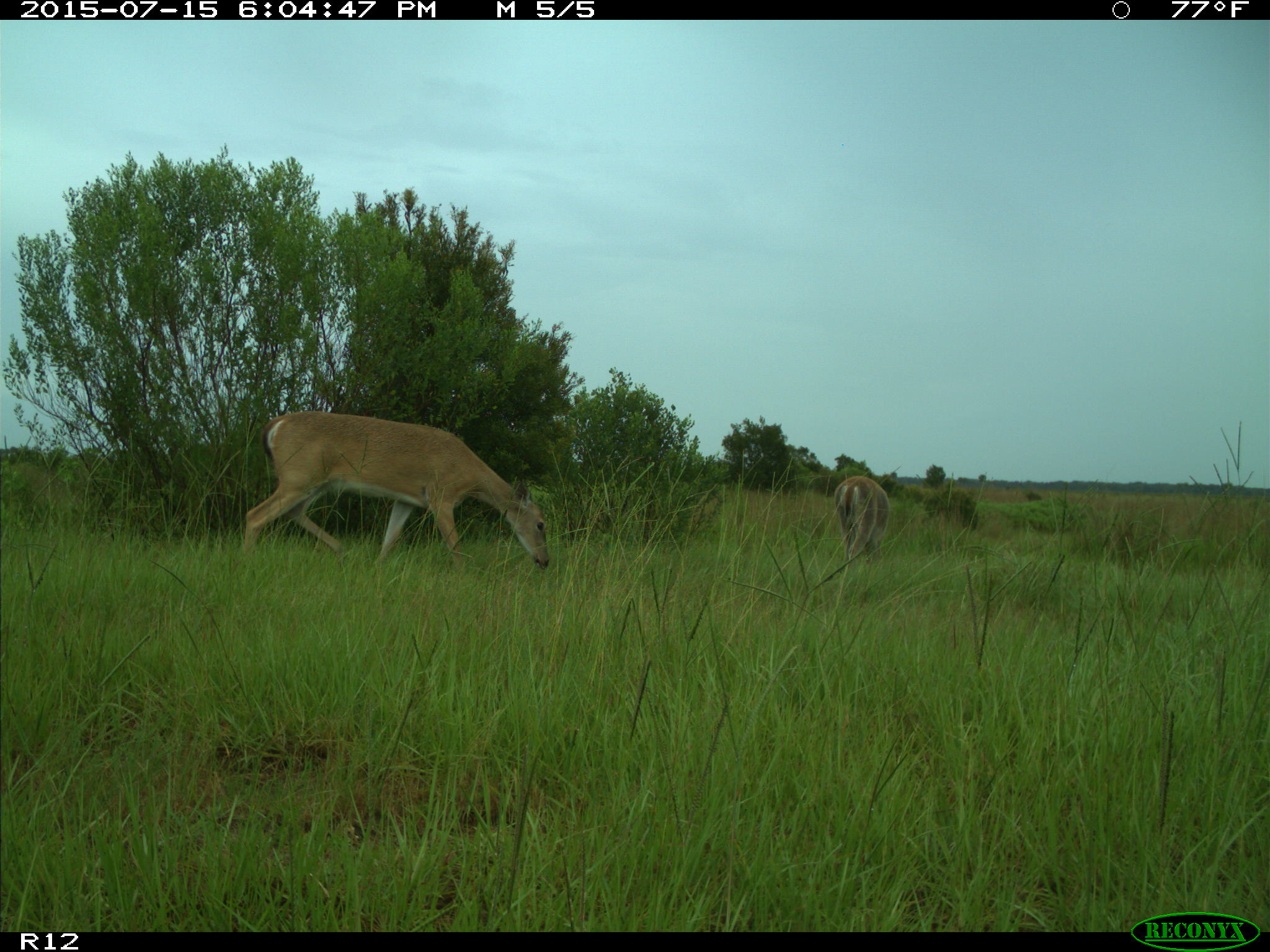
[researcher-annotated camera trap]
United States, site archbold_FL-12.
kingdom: Animalia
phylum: Chordata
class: Mammalia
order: Artiodactyla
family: Cervidae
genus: Odocoileus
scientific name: Odocoileus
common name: deer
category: unidentified deer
Unidentified deer (deer) (Odocoileus).